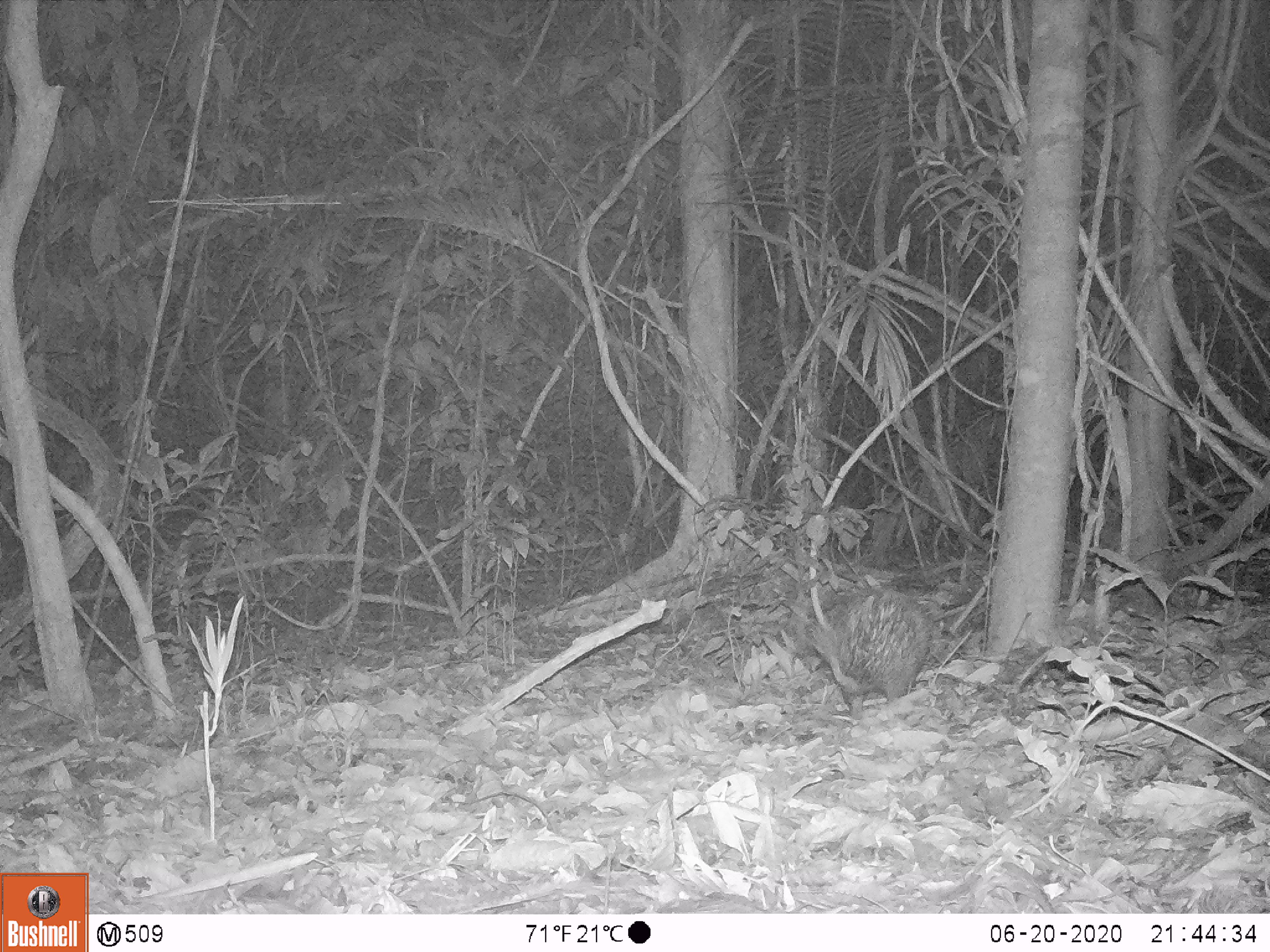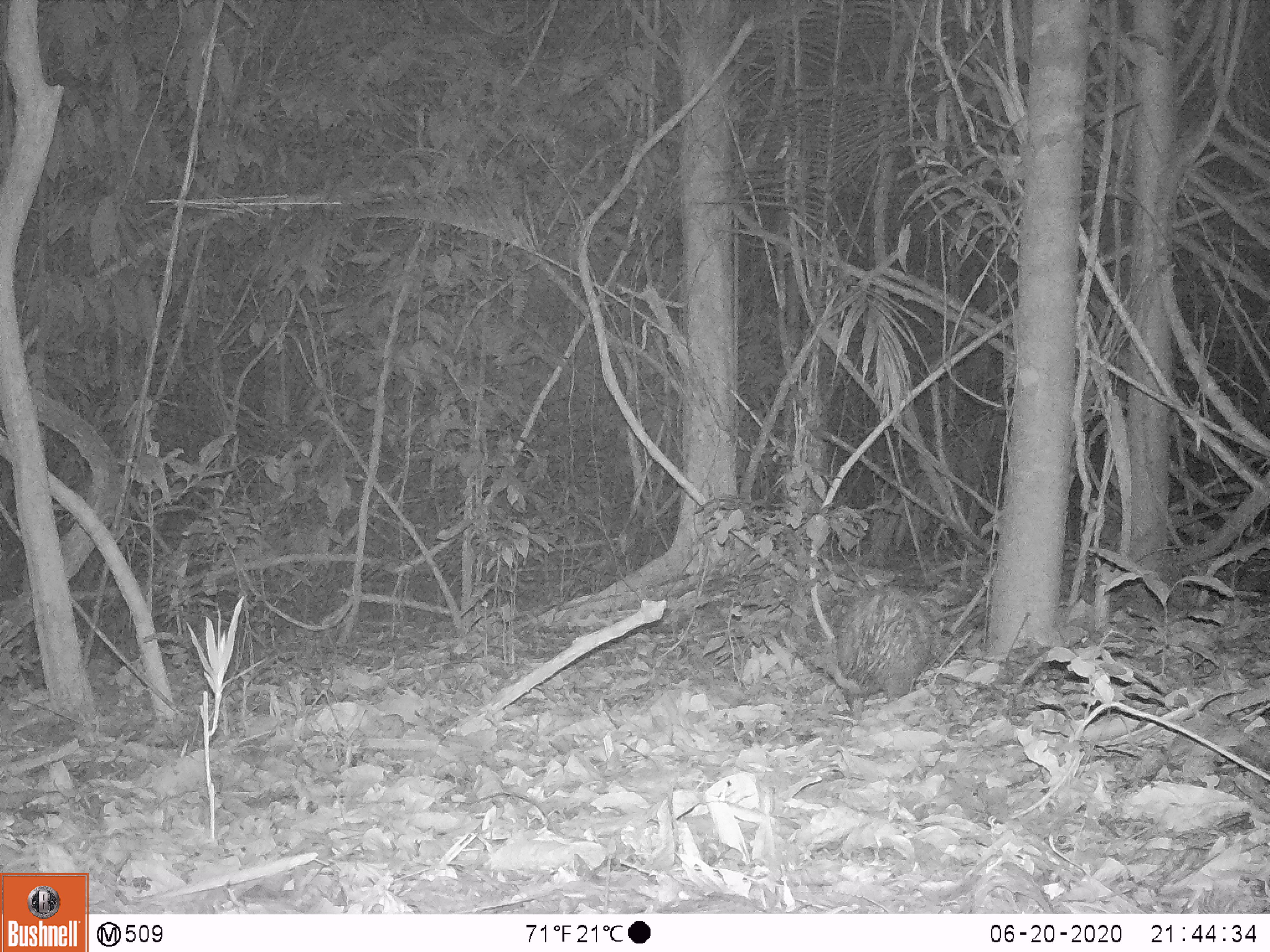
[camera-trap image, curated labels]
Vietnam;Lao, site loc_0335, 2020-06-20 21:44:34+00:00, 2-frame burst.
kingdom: Animalia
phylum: Chordata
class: Mammalia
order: Rodentia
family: Hystricidae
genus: Atherurus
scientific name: Atherurus macrourus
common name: asiatic brush-tailed porcupine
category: asiatic brush tailed porcupine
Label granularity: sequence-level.